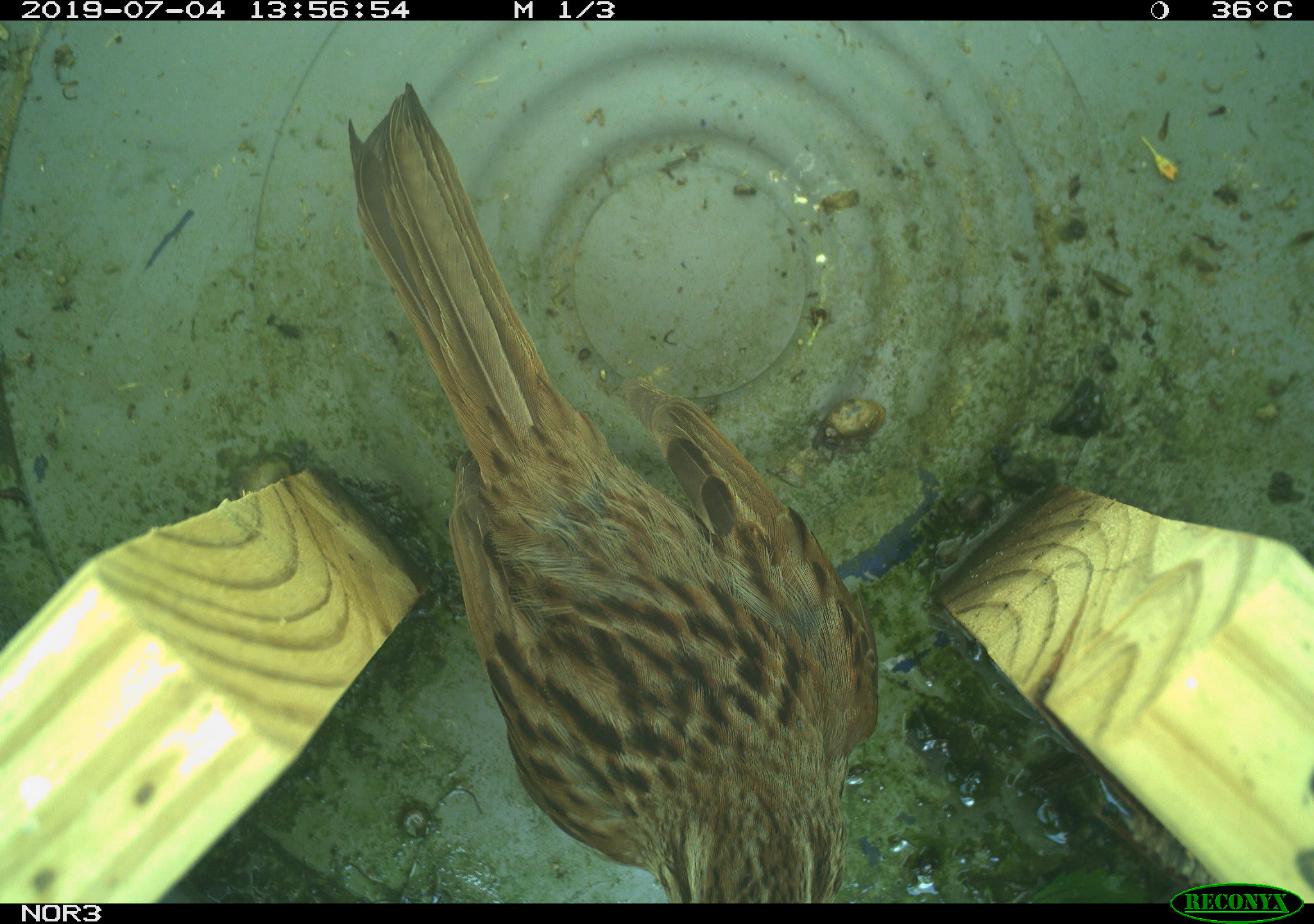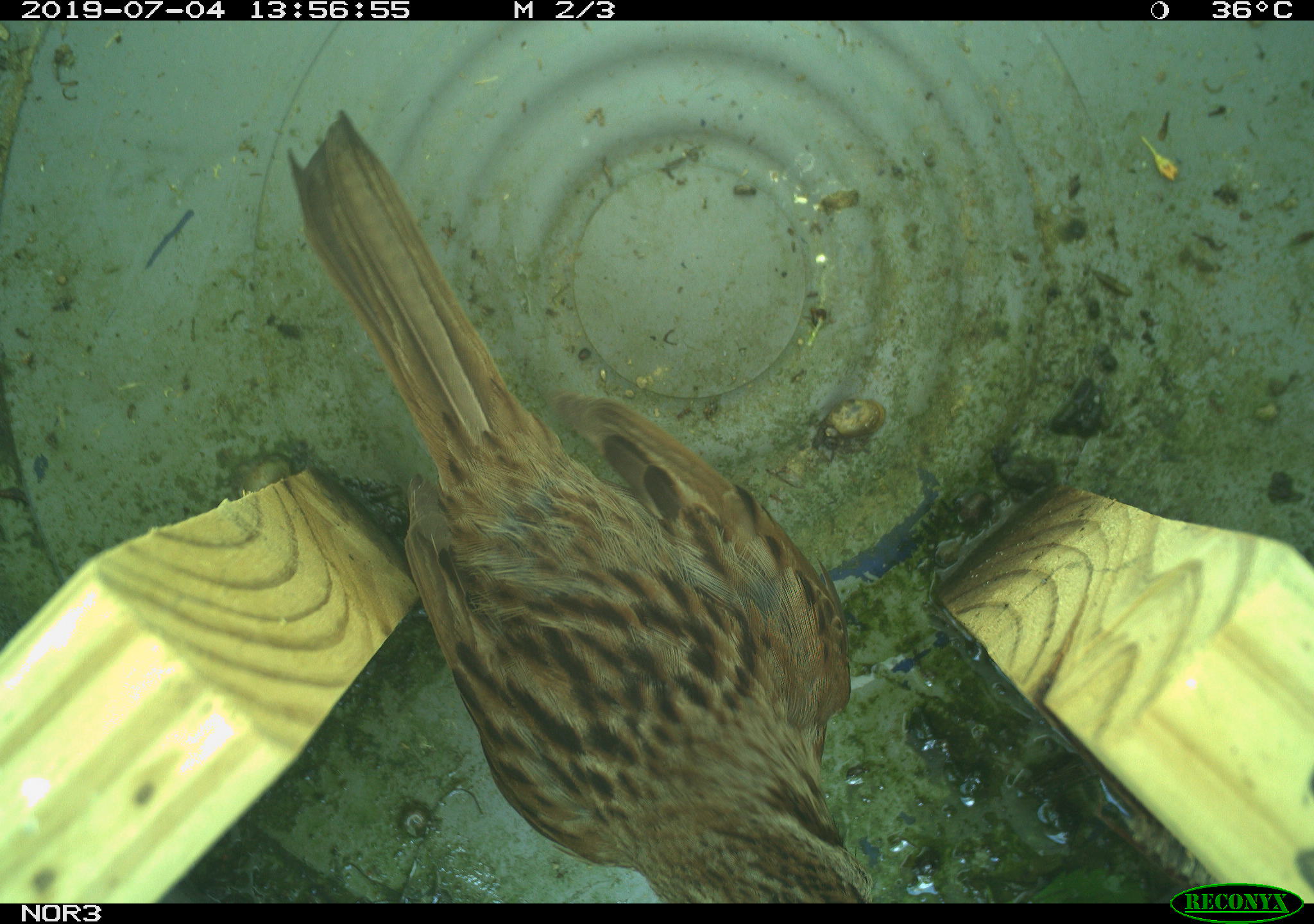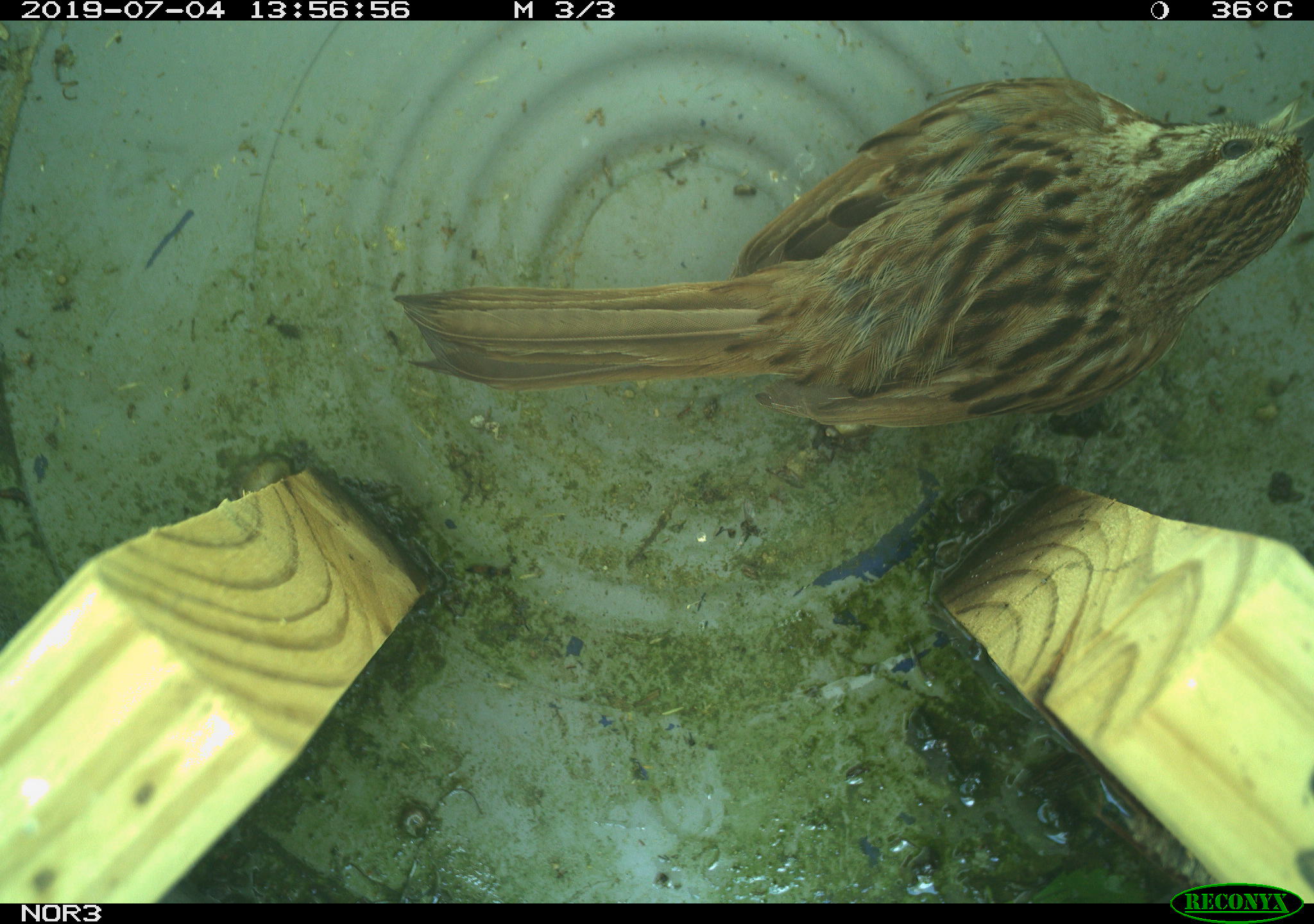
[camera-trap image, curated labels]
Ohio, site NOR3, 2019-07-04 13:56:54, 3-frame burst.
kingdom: Animalia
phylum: Chordata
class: Aves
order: Passeriformes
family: Passerellidae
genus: Melospiza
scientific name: Melospiza melodia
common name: song sparrow